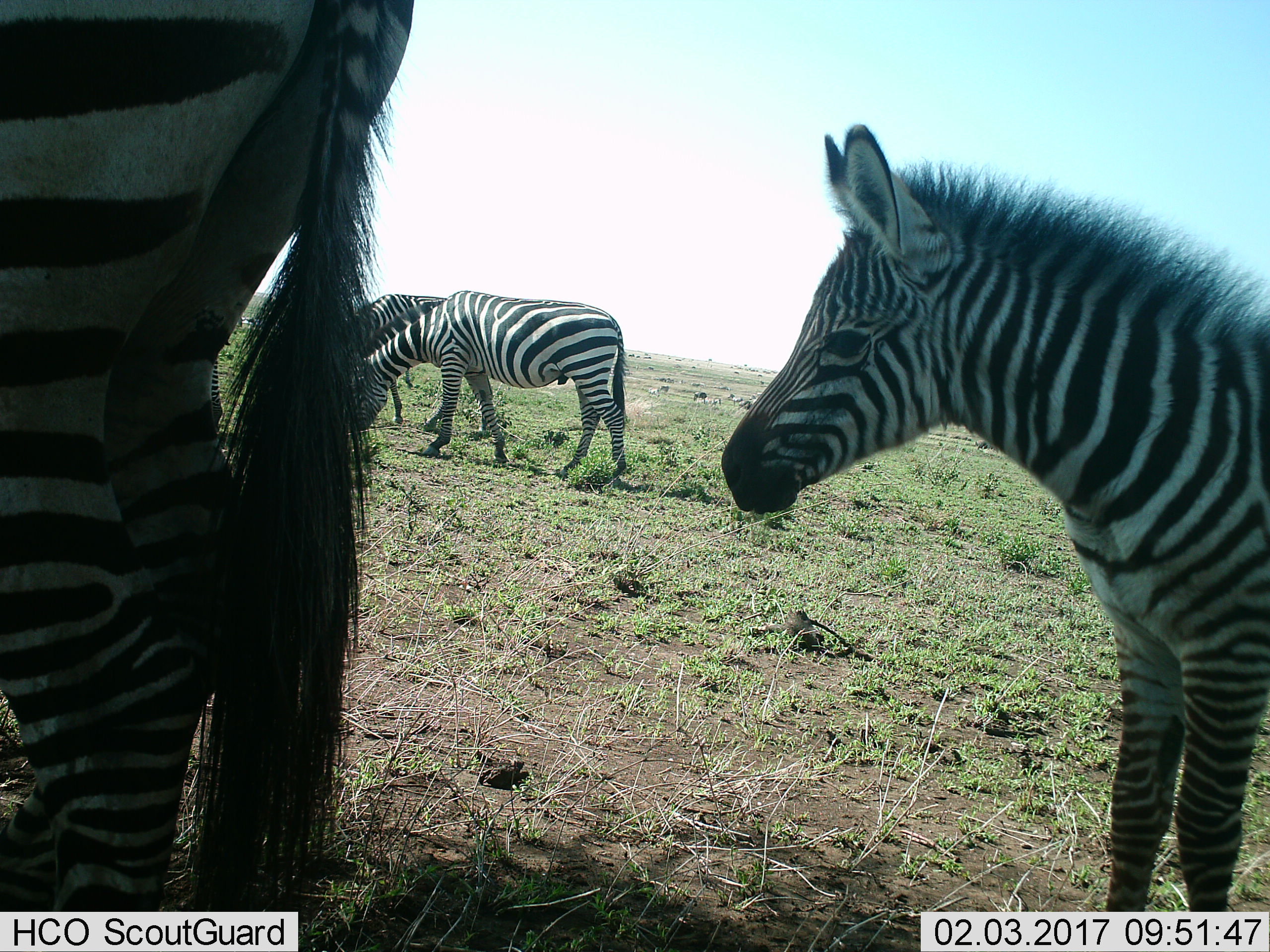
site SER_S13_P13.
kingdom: Animalia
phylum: Chordata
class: Mammalia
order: Perissodactyla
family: Equidae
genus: Equus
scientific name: Equus quagga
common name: plains zebra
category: zebraplains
Zebraplains (plains zebra) (Equus quagga), count 4. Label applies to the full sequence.